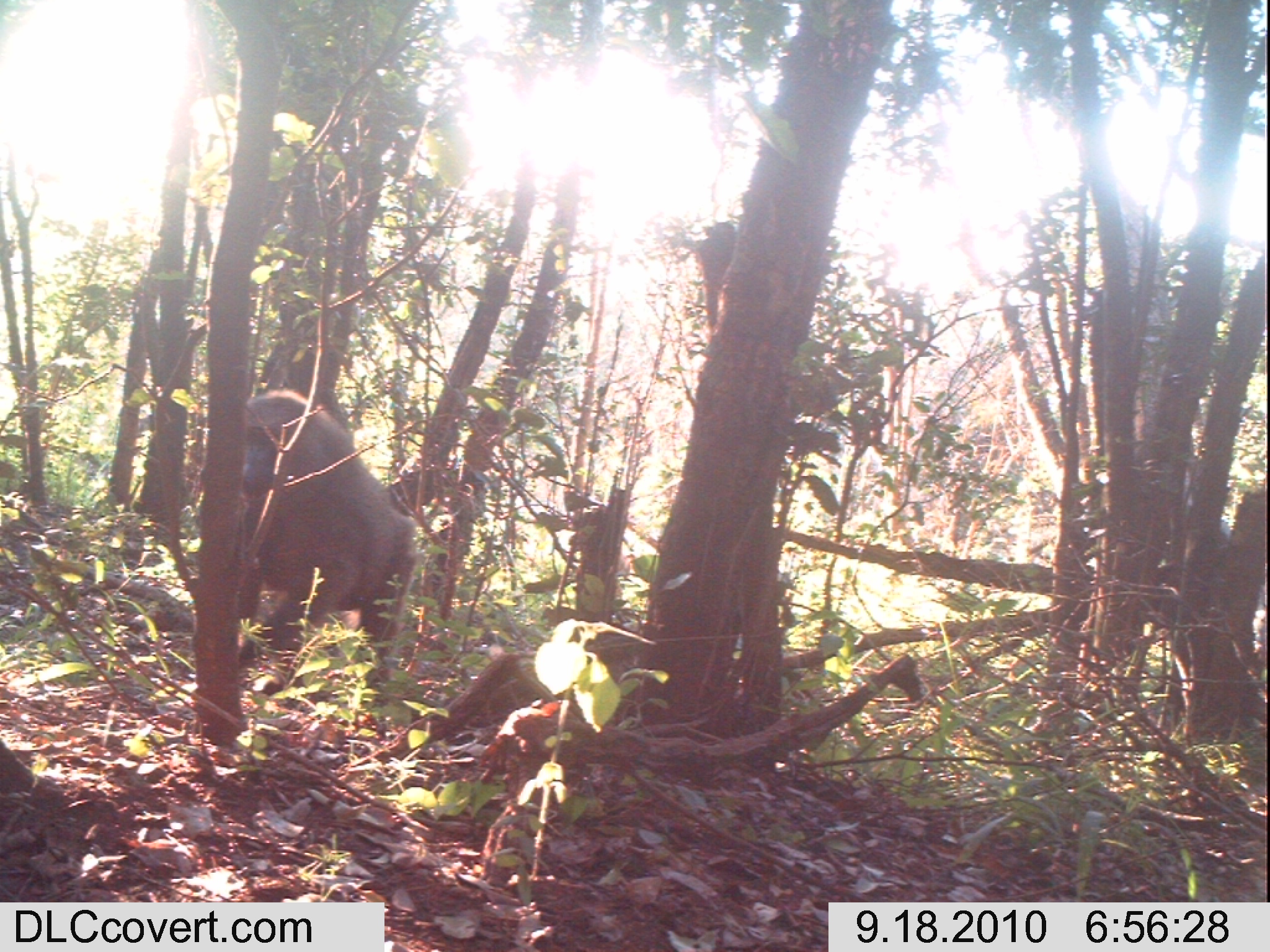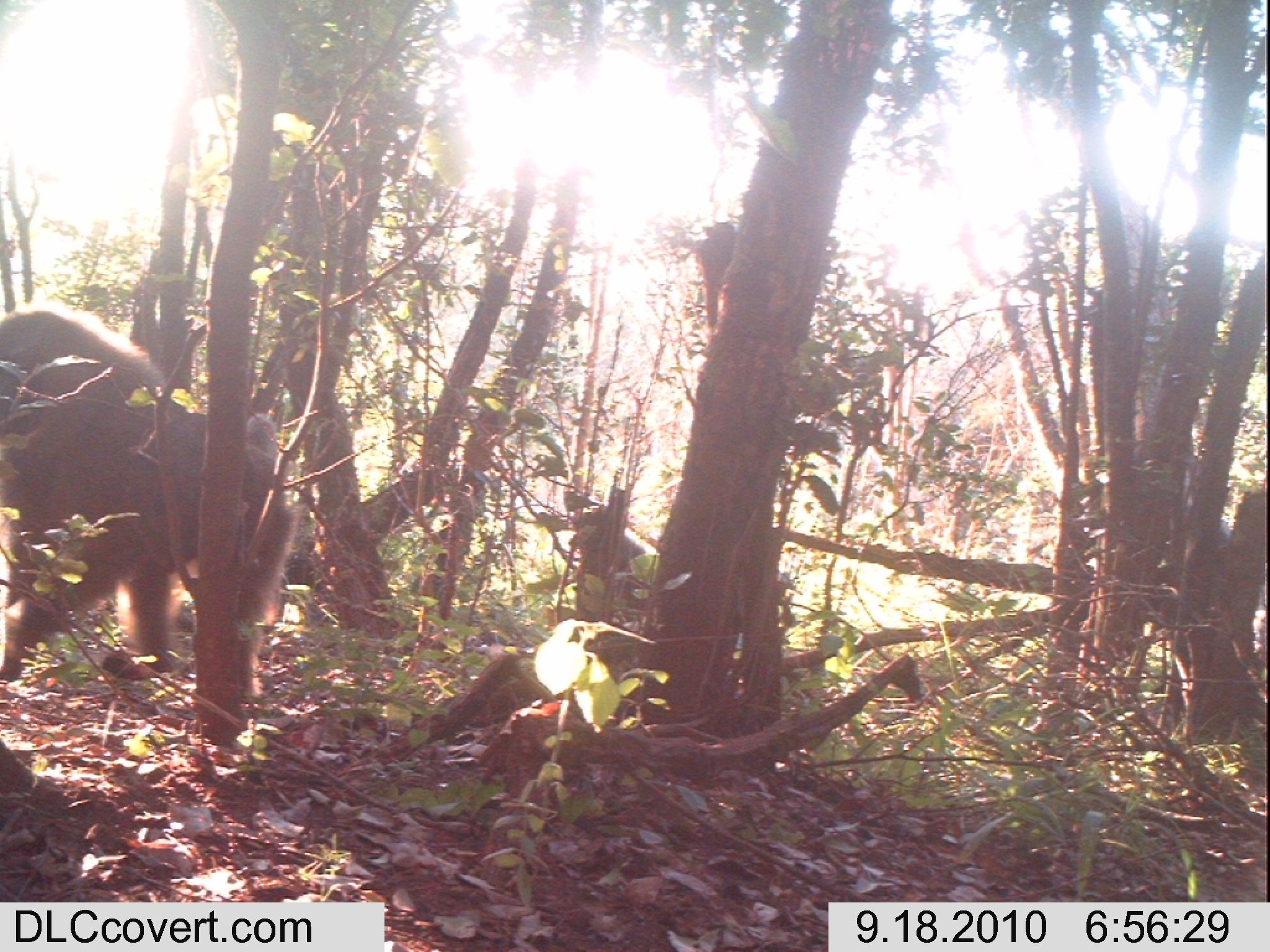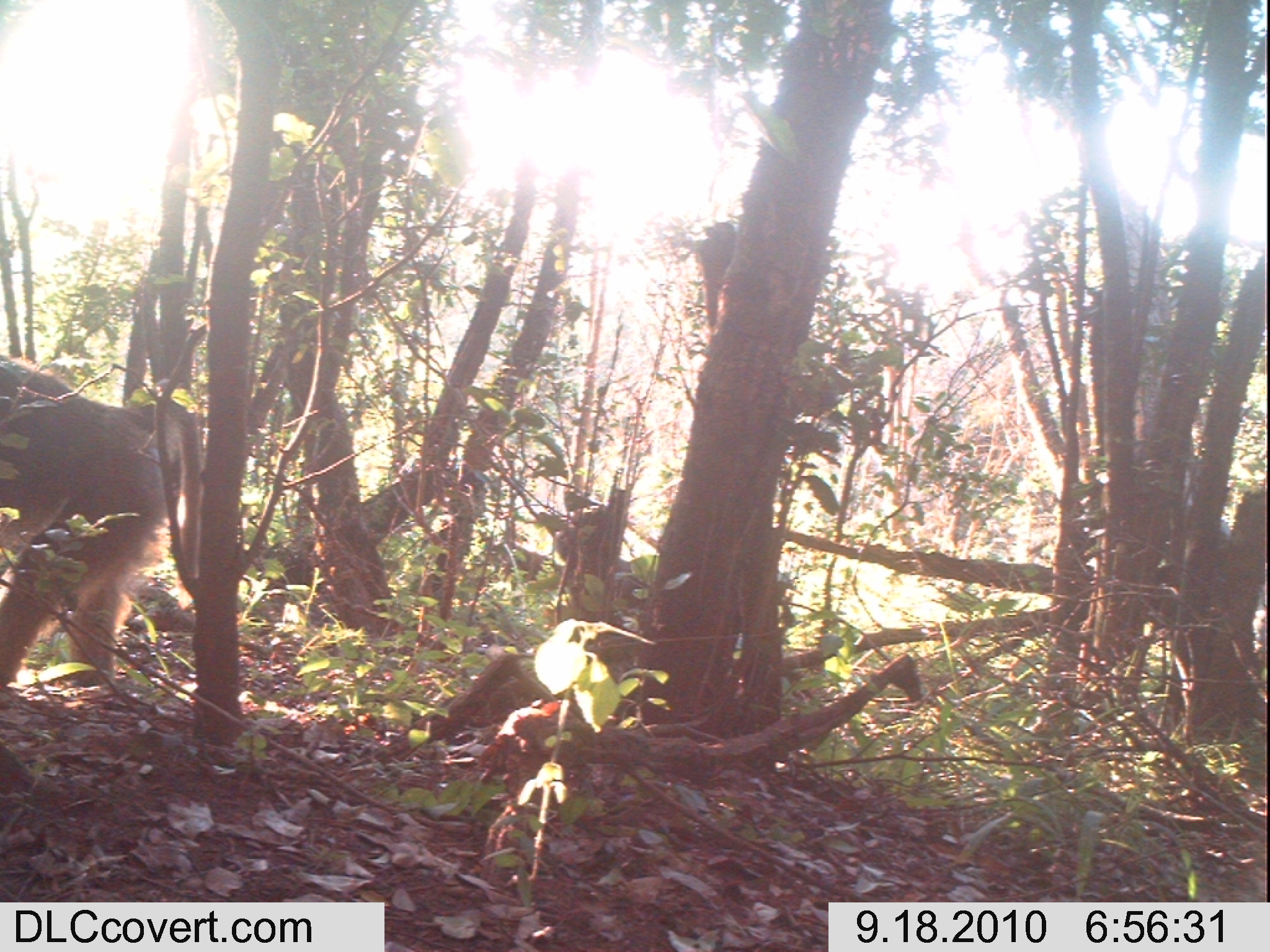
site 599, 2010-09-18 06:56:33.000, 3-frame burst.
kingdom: Animalia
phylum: Chordata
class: Mammalia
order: Primates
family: Cercopithecidae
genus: Papio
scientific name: Papio anubis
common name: olive baboon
Papio anubis (olive baboon), count 1.